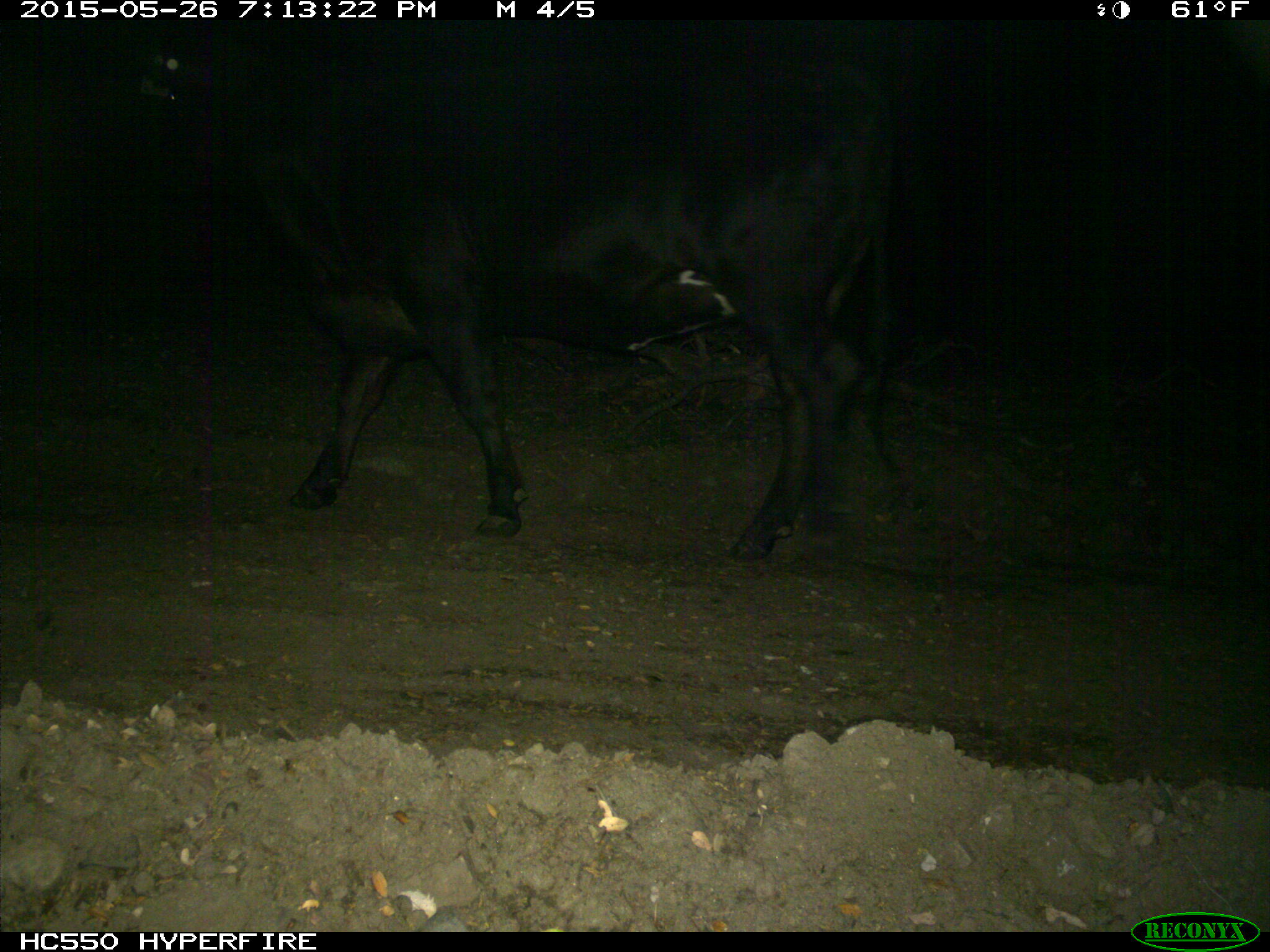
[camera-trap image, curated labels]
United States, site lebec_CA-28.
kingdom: Animalia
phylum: Chordata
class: Mammalia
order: Artiodactyla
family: Bovidae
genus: Bos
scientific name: Bos taurus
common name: domestic cow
Bos taurus (domestic cow).